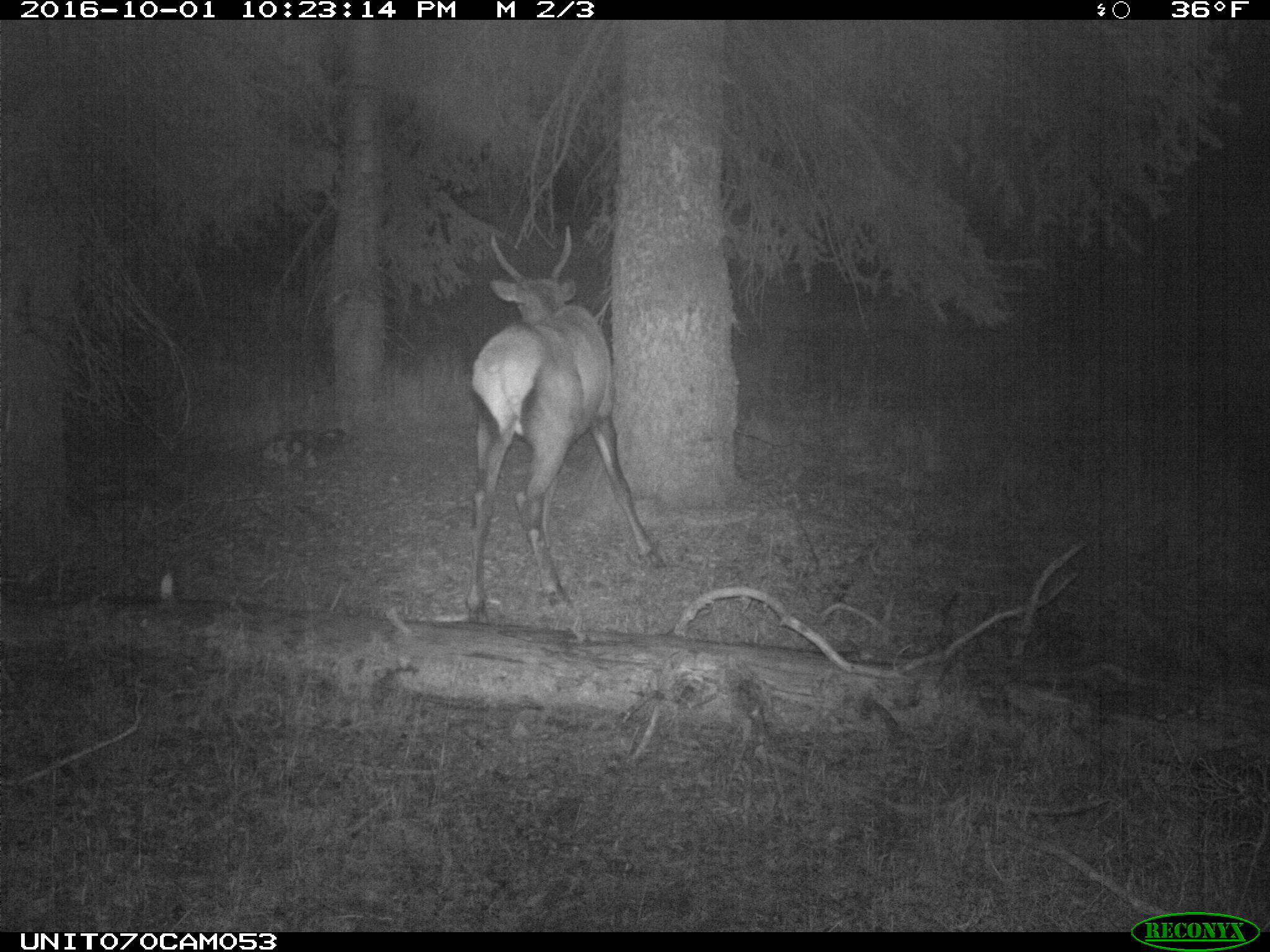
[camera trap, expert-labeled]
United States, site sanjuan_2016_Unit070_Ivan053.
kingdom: Animalia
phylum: Chordata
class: Mammalia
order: Artiodactyla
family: Cervidae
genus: Cervus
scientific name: Cervus elaphus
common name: red deer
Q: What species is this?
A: Cervus elaphus (red deer).